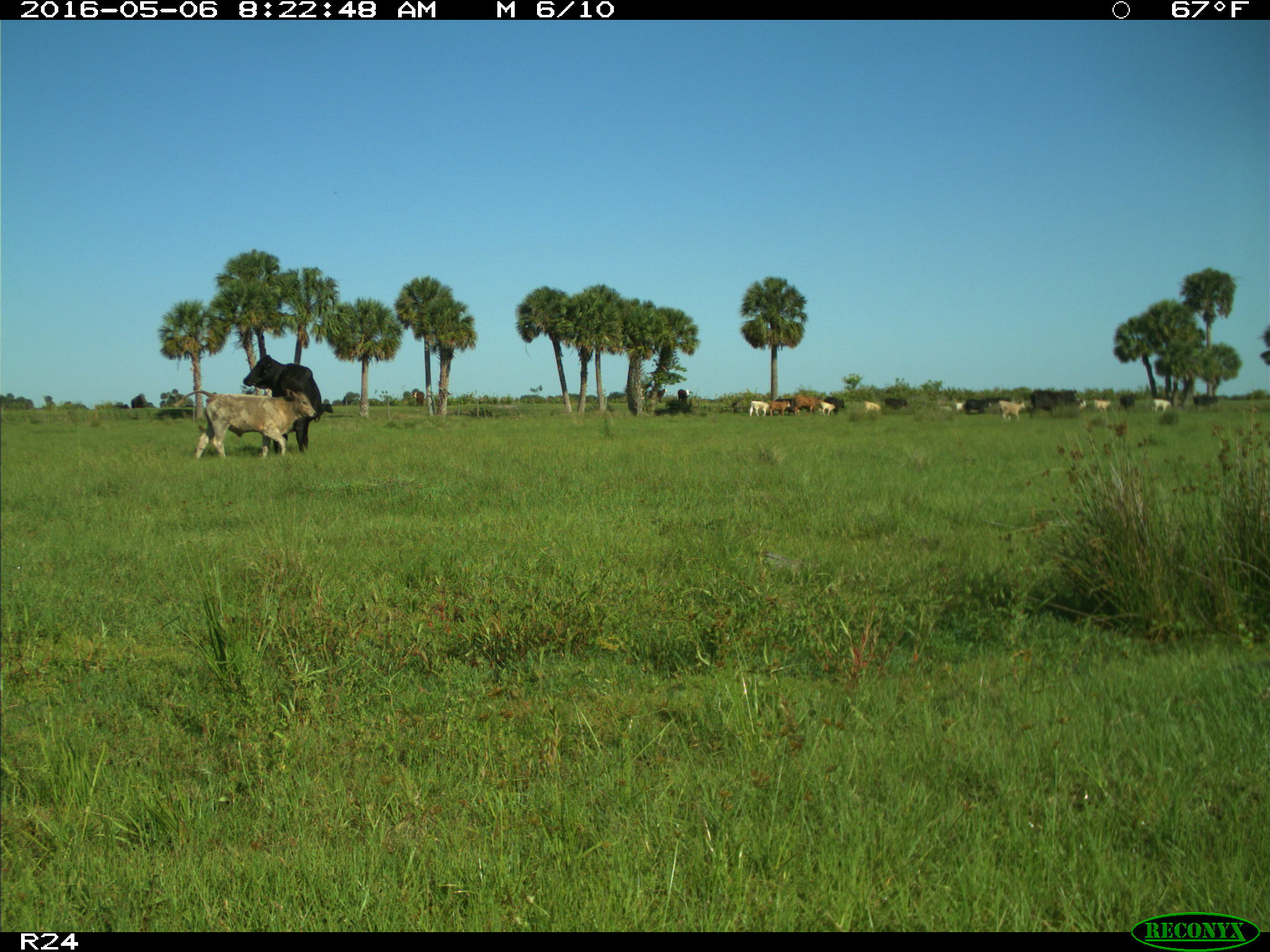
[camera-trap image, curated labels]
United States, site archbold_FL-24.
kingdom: Animalia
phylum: Chordata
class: Mammalia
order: Artiodactyla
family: Bovidae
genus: Bos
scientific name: Bos taurus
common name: domestic cow